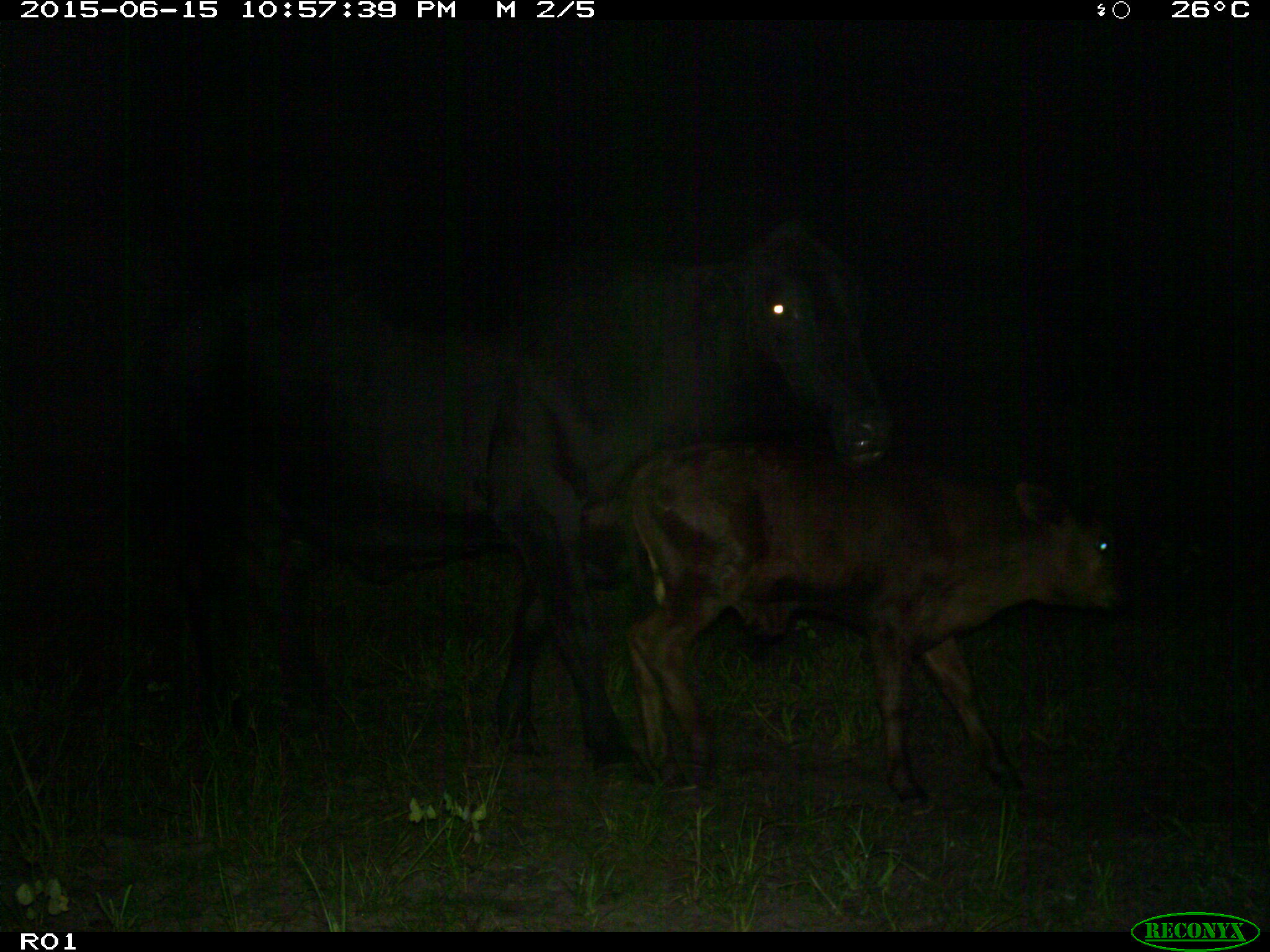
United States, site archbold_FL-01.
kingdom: Animalia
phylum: Chordata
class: Mammalia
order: Artiodactyla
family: Bovidae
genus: Bos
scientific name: Bos taurus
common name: domestic cow